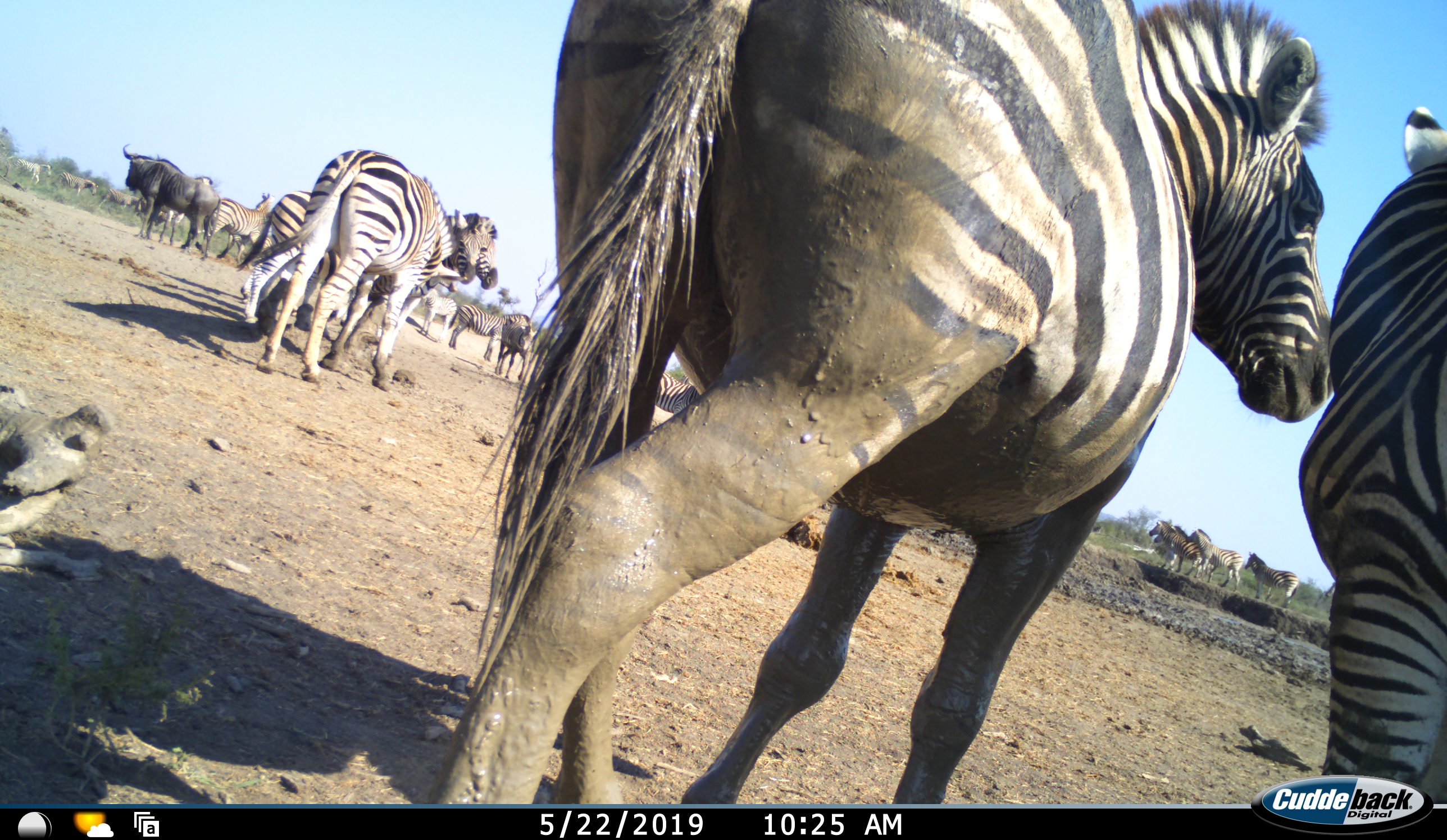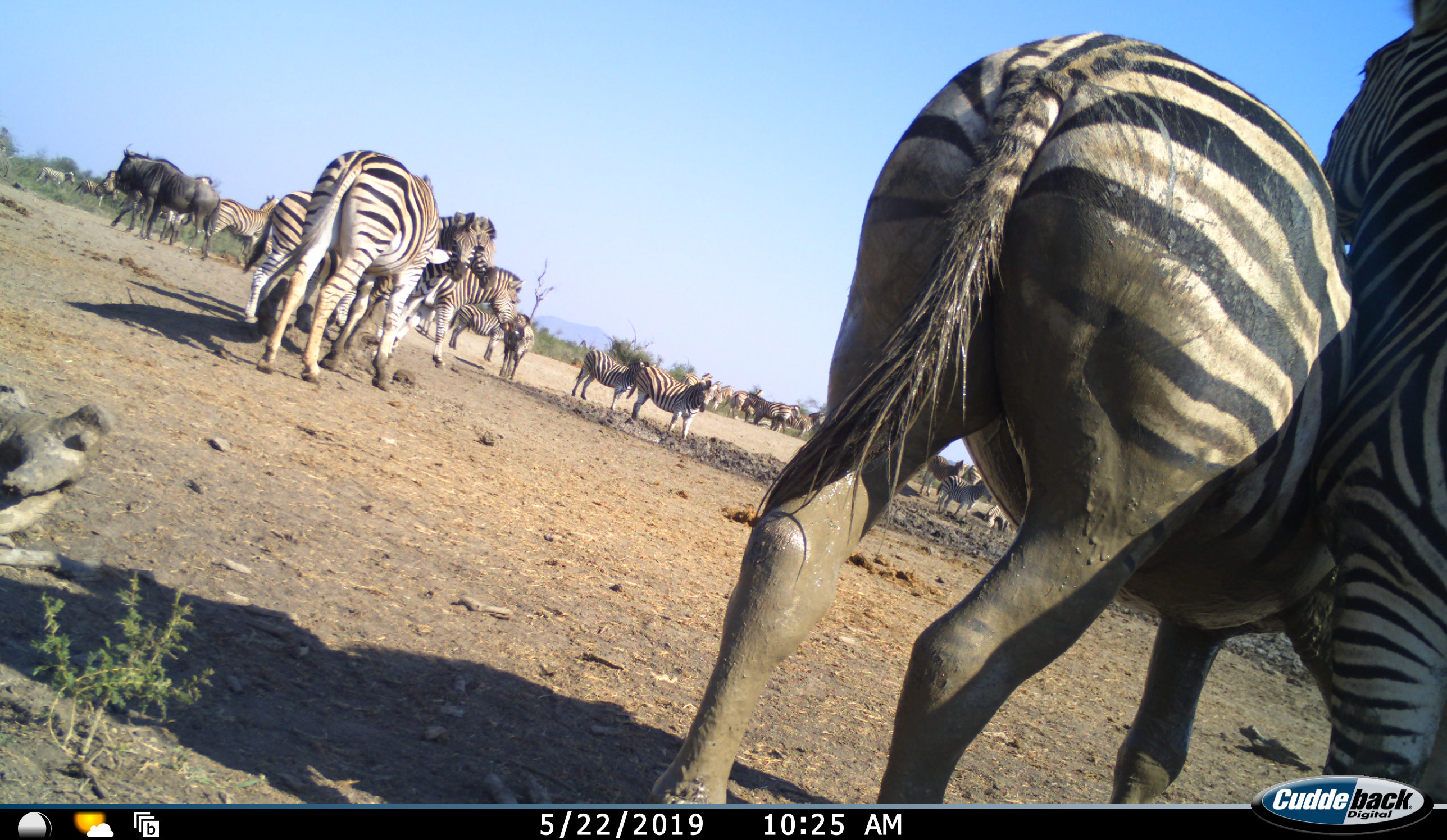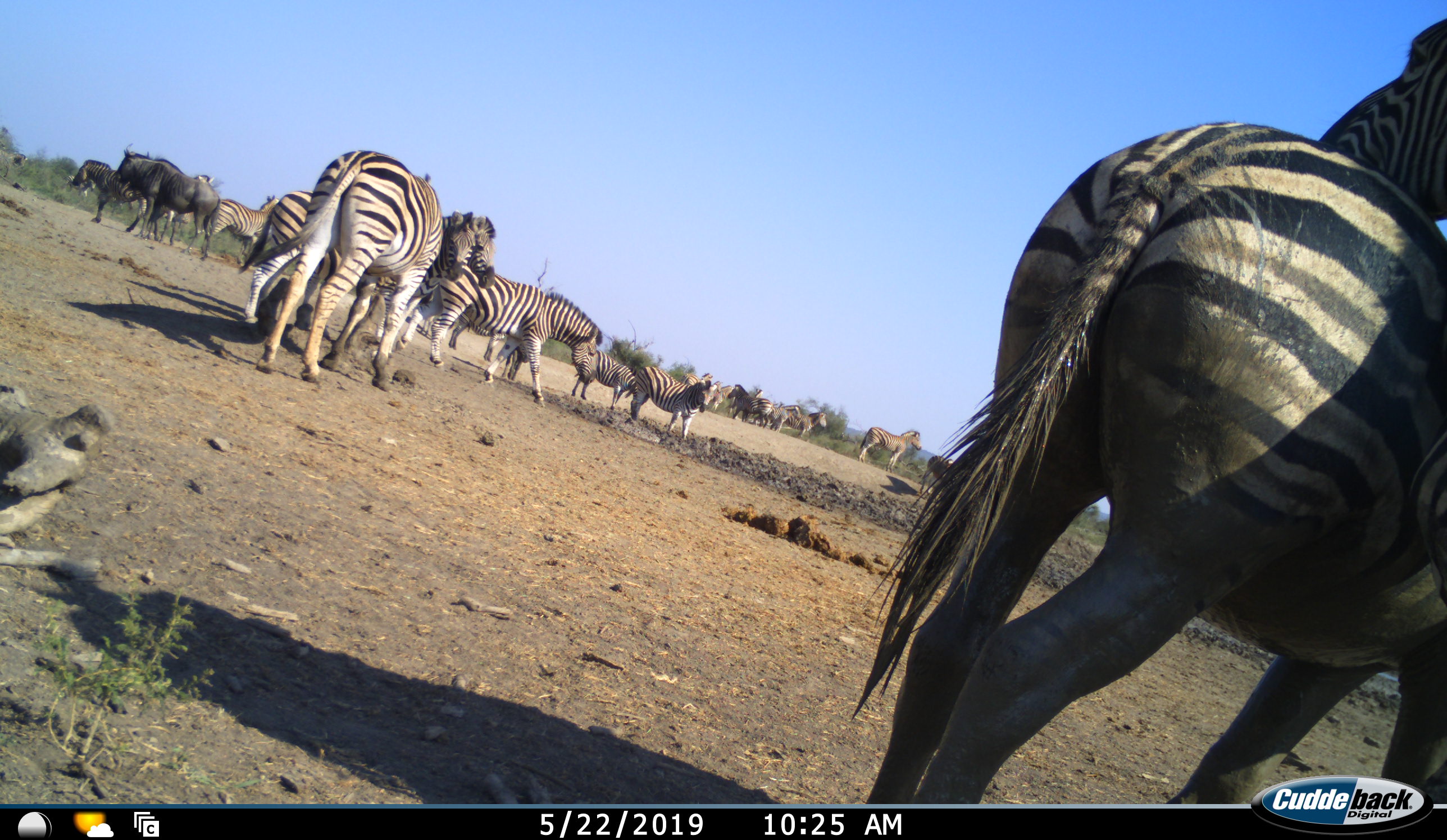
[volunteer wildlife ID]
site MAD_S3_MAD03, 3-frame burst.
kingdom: Animalia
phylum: Chordata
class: Mammalia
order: Artiodactyla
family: Bovidae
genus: Connochaetes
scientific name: Connochaetes taurinus taurinus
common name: blue wildebeest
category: wildebeestblue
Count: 1.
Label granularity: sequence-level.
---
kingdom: Animalia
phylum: Chordata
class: Mammalia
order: Perissodactyla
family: Equidae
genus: Equus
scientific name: Equus quagga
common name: plains zebra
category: zebraplains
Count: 11-50.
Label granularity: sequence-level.